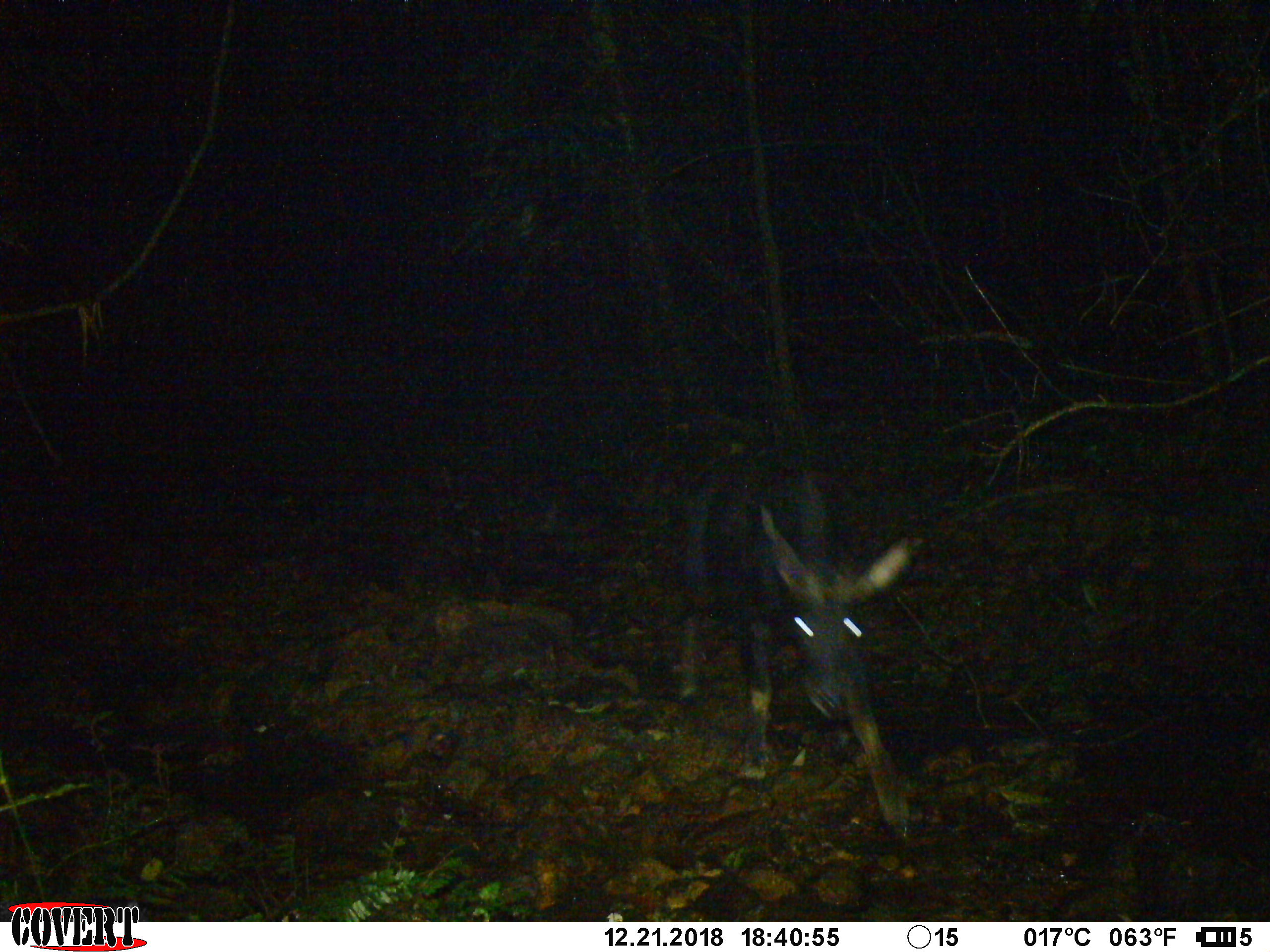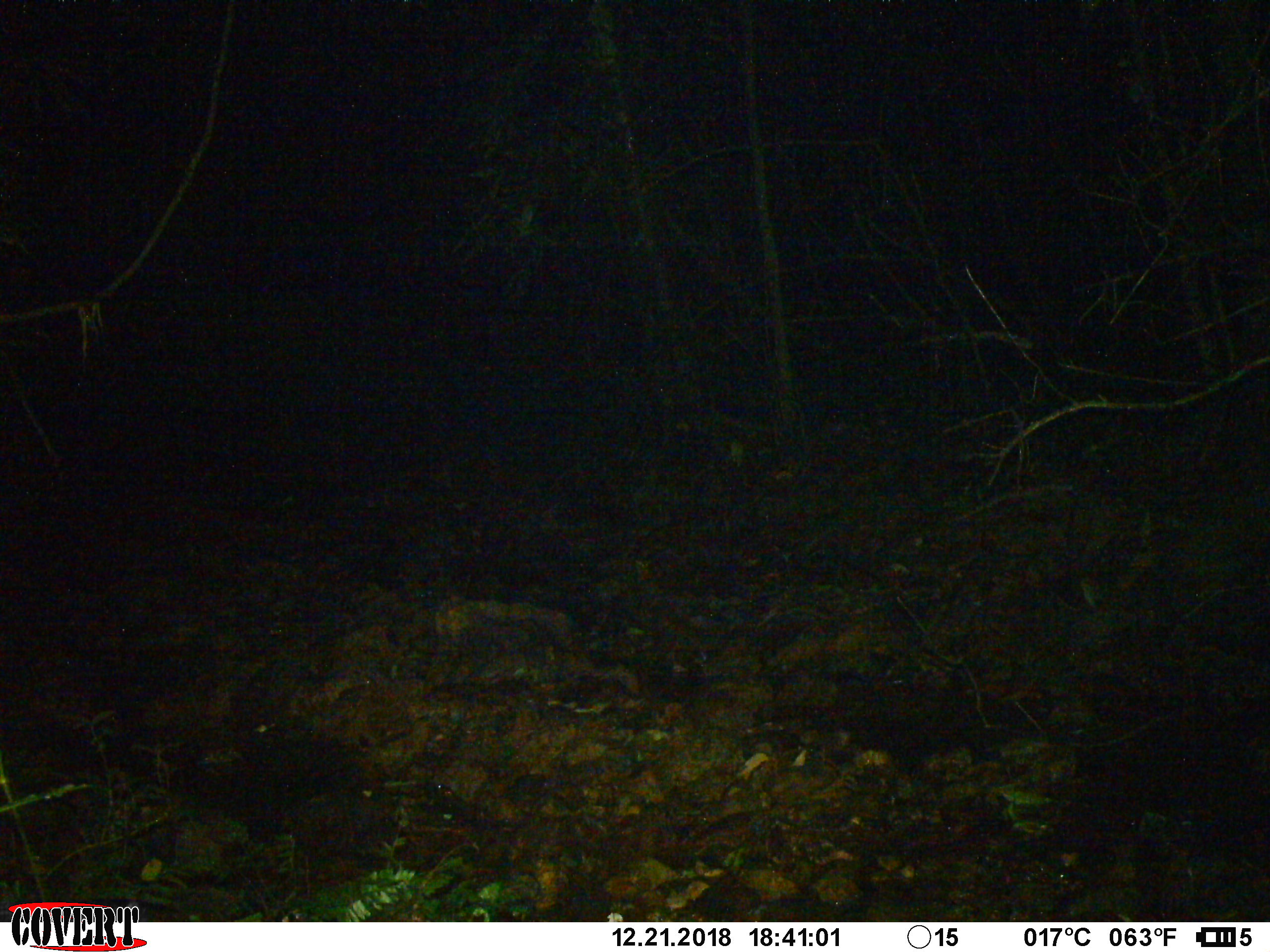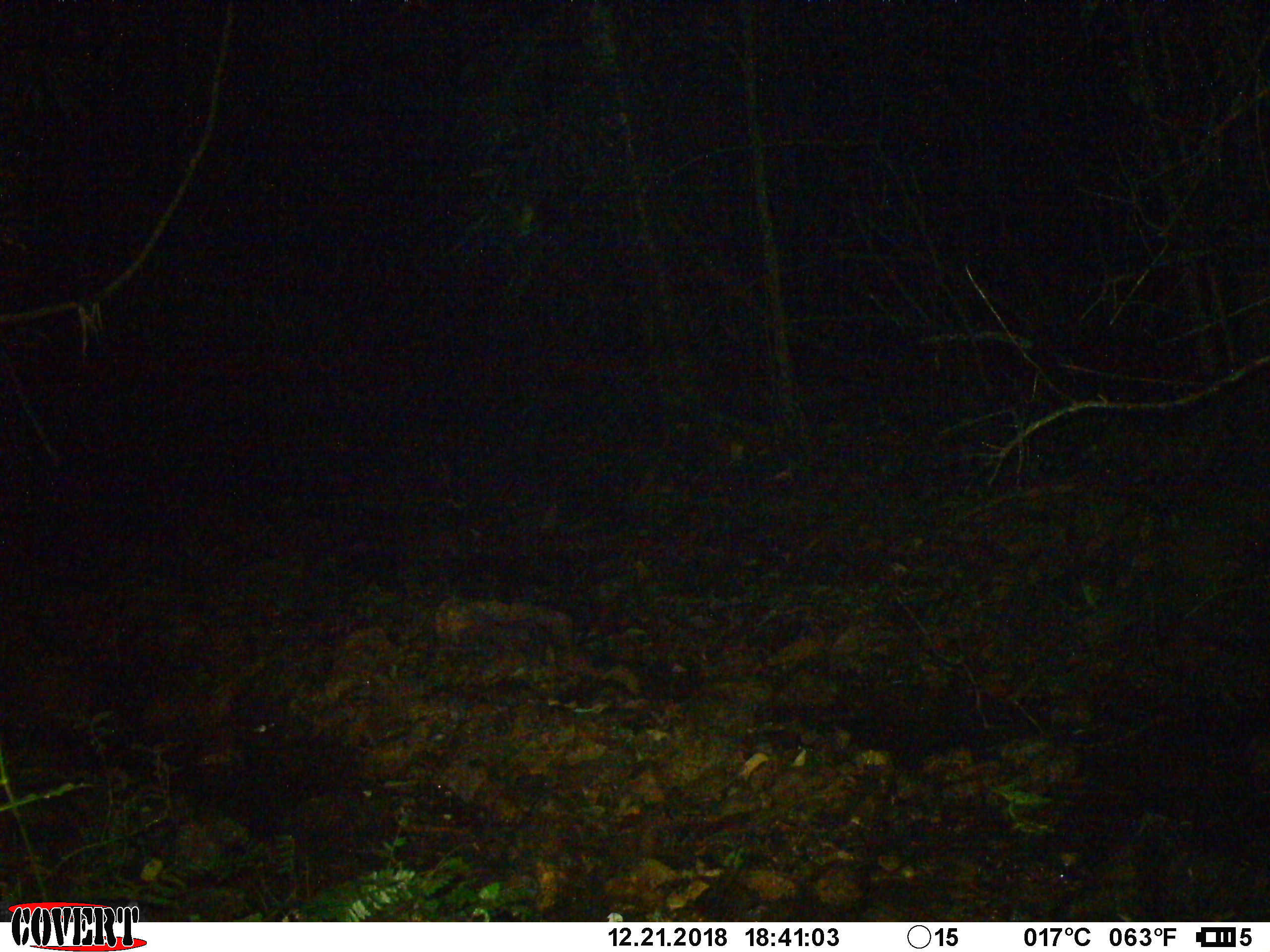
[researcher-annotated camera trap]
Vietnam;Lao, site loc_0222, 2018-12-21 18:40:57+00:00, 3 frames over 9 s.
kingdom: Animalia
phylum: Chordata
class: Mammalia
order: Artiodactyla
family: Bovidae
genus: Capricornis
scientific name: Capricornis sumatraensis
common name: chinese serow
Chinese serow (Capricornis sumatraensis). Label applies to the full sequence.